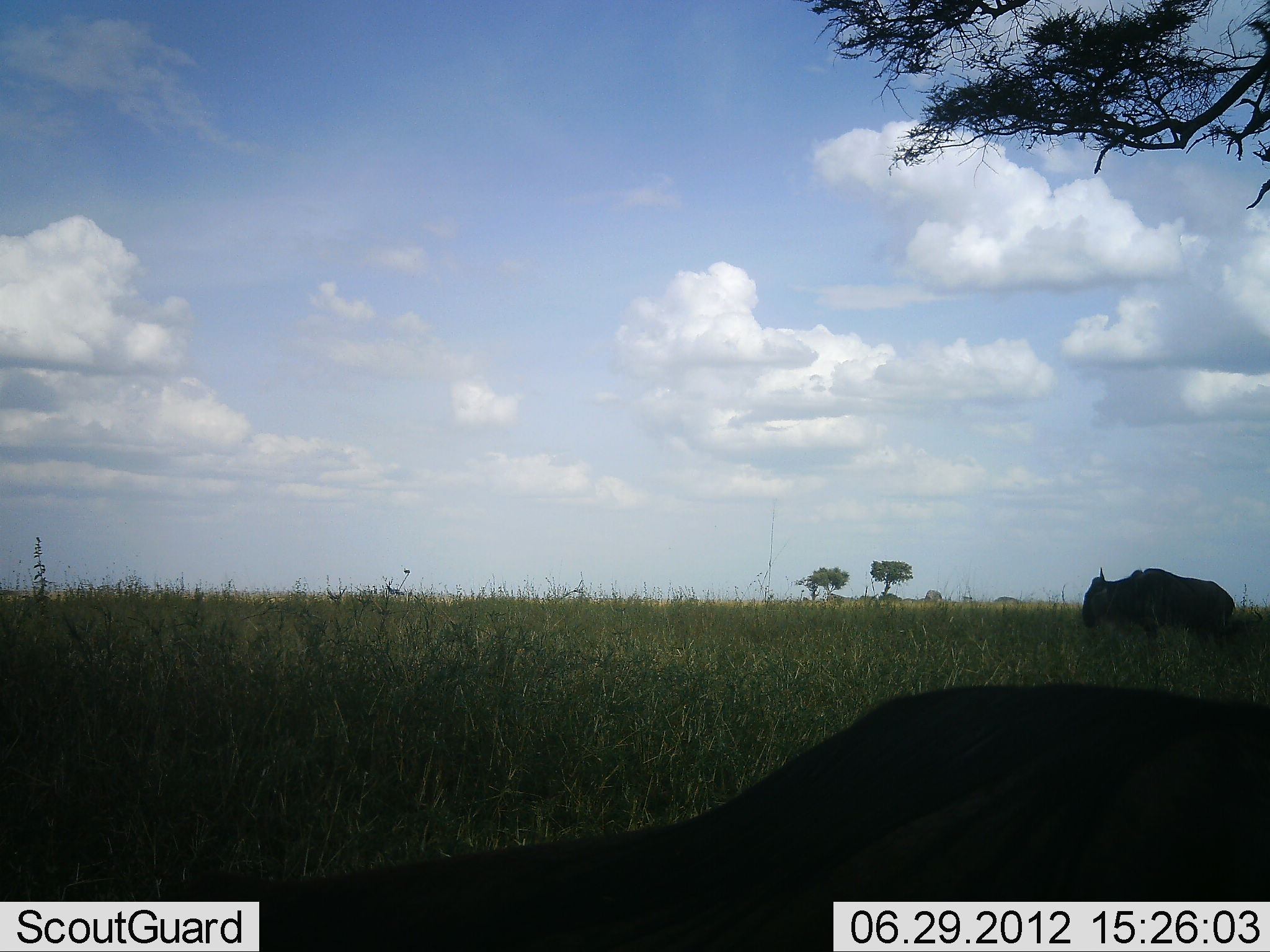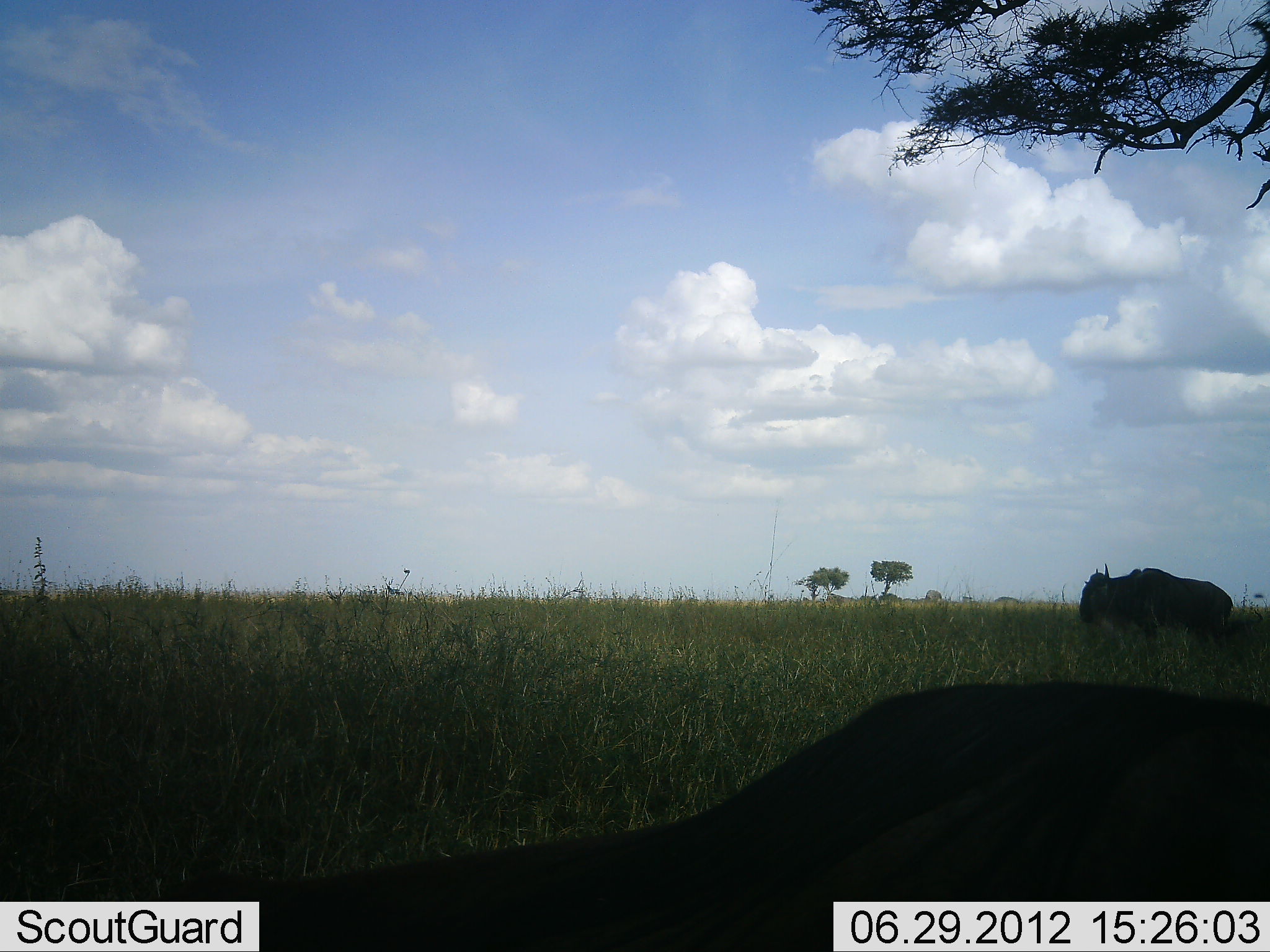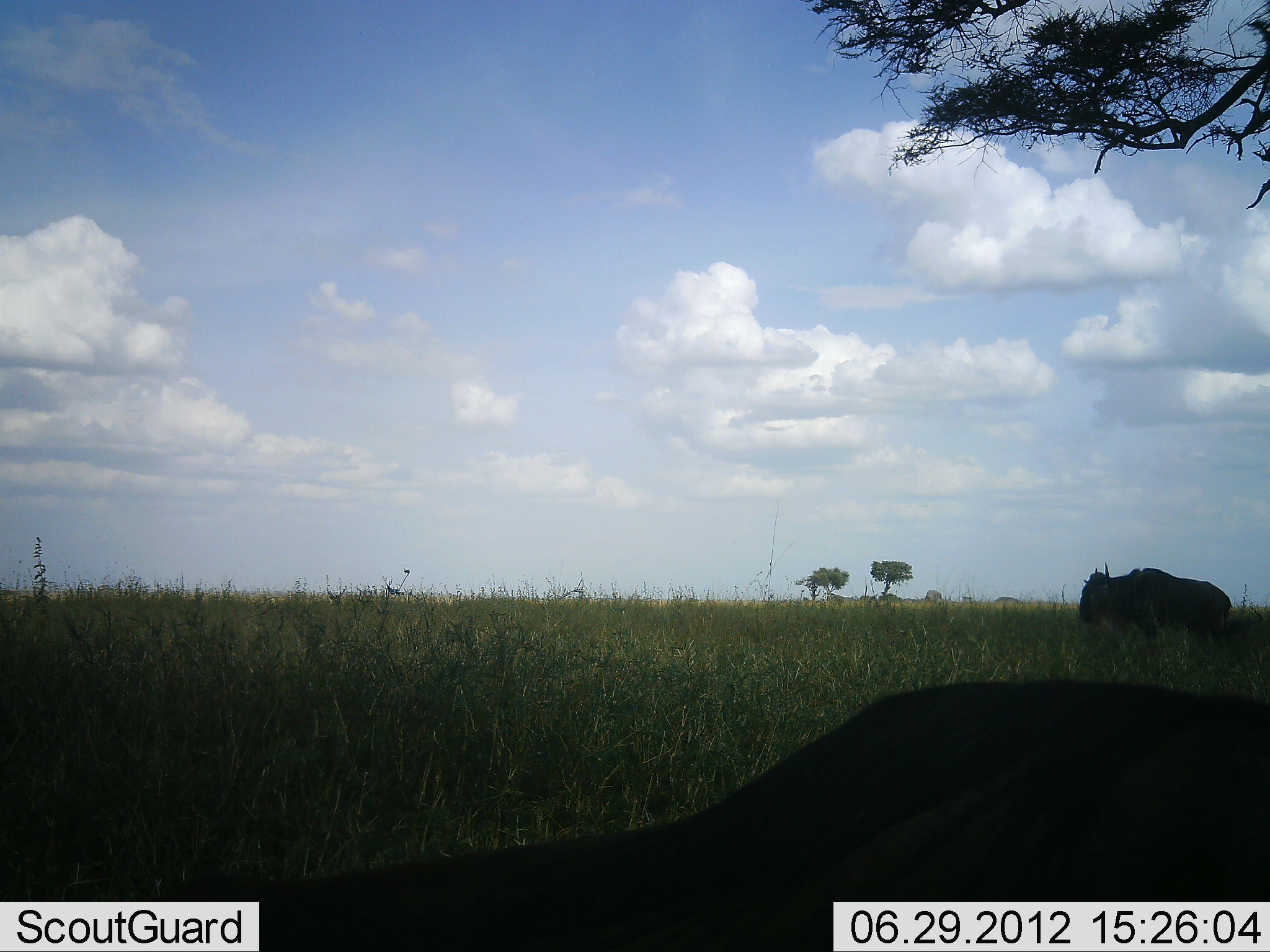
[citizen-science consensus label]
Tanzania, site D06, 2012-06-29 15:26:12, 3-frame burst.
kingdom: Animalia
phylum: Chordata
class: Mammalia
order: Artiodactyla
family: Bovidae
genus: Connochaetes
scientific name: Connochaetes taurinus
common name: blue wildebeest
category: wildebeest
Wildebeest (blue wildebeest) (Connochaetes taurinus), count 2. Behavior (volunteer vote fractions): standing 80%, resting 40%, moving 0%, interacting 0%. Young present (vote fraction): 0%. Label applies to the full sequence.